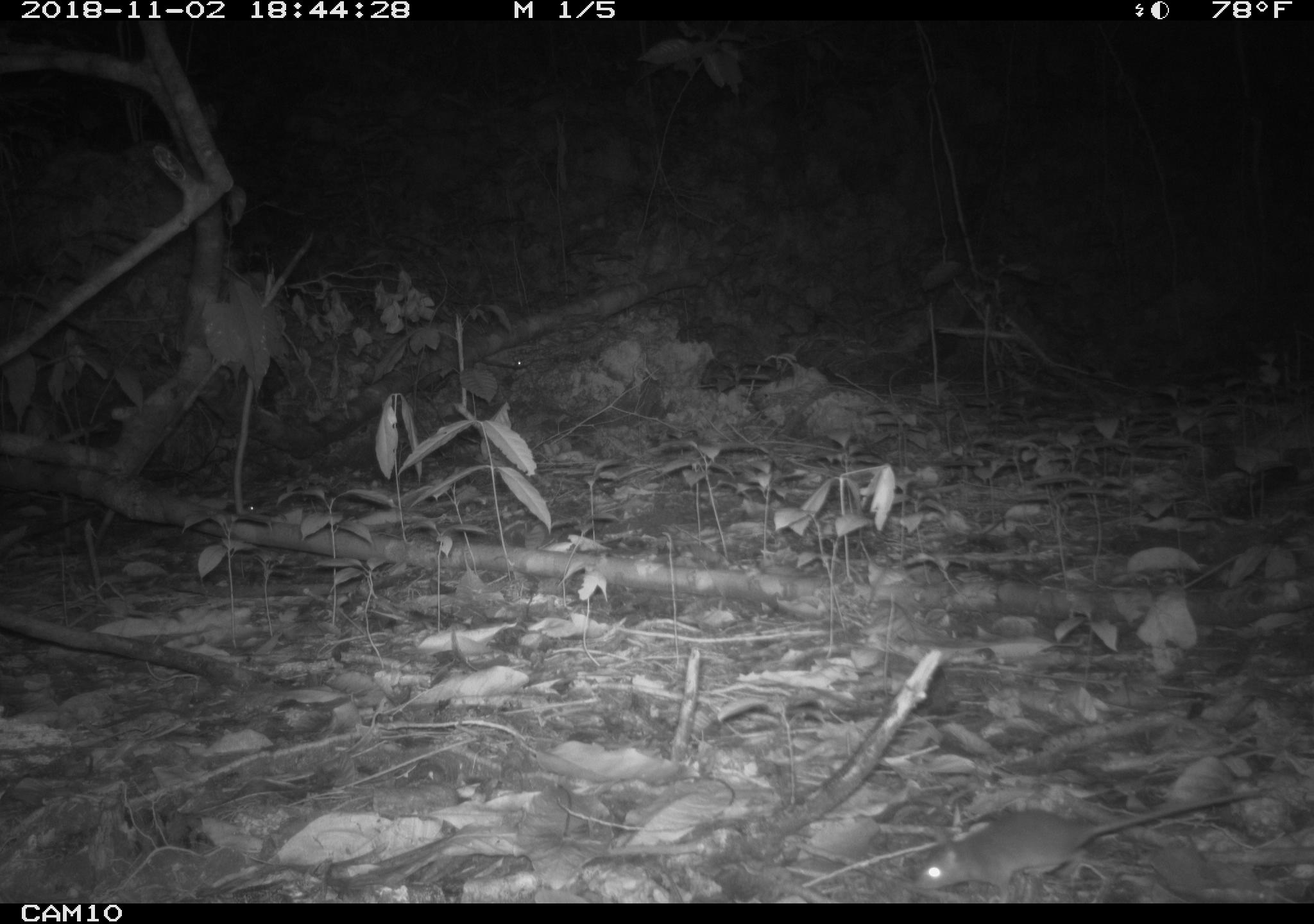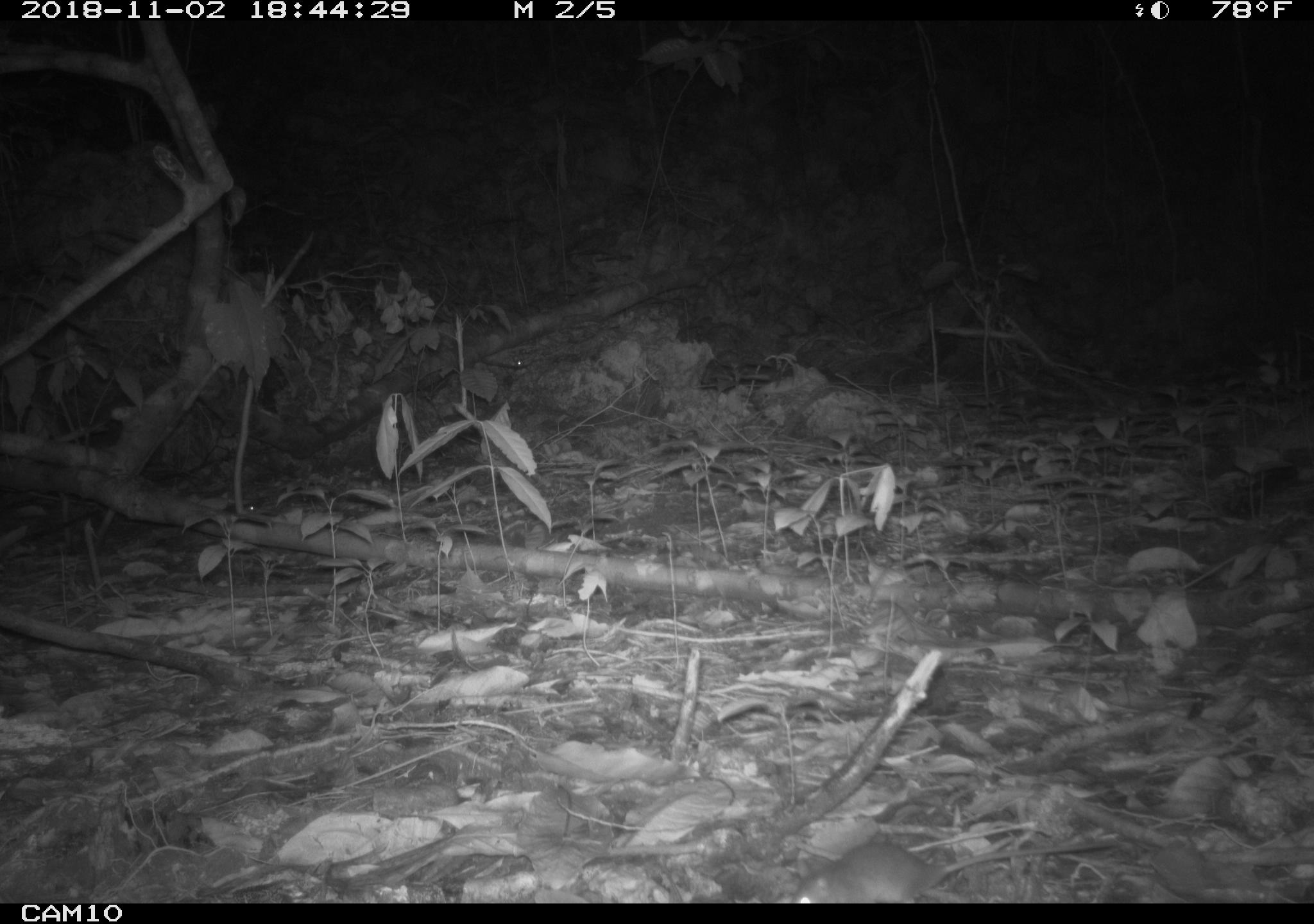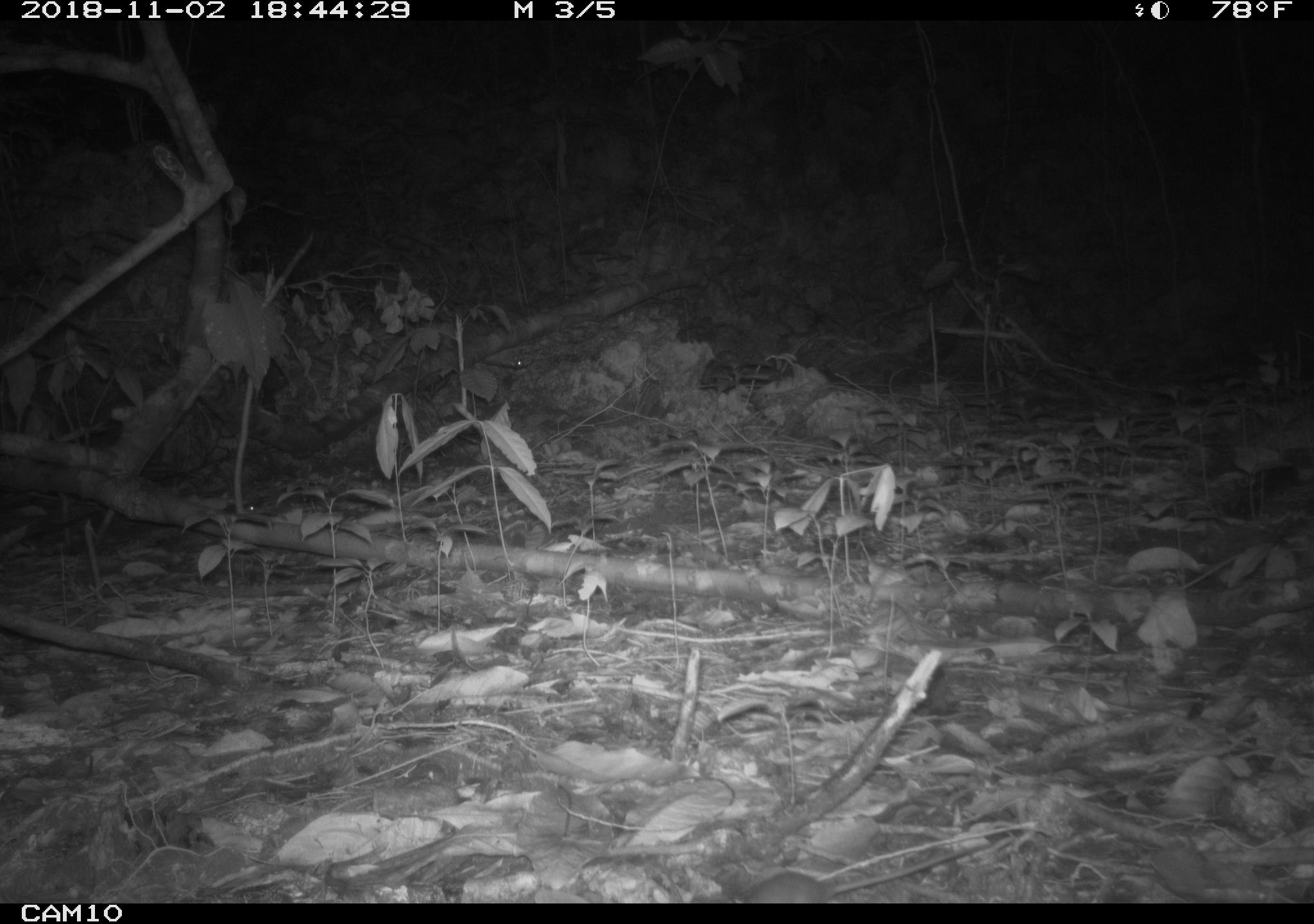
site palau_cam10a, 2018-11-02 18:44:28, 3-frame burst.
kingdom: Animalia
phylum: Chordata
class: Mammalia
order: Rodentia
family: Muridae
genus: Rattus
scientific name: Rattus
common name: rat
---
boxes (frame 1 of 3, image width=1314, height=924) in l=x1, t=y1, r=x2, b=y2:
rat: l=907, t=782, r=1280, b=902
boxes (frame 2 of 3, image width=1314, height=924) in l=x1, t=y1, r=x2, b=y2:
rat: l=788, t=829, r=1118, b=907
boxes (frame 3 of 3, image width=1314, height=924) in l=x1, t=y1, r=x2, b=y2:
rat: l=738, t=839, r=993, b=902